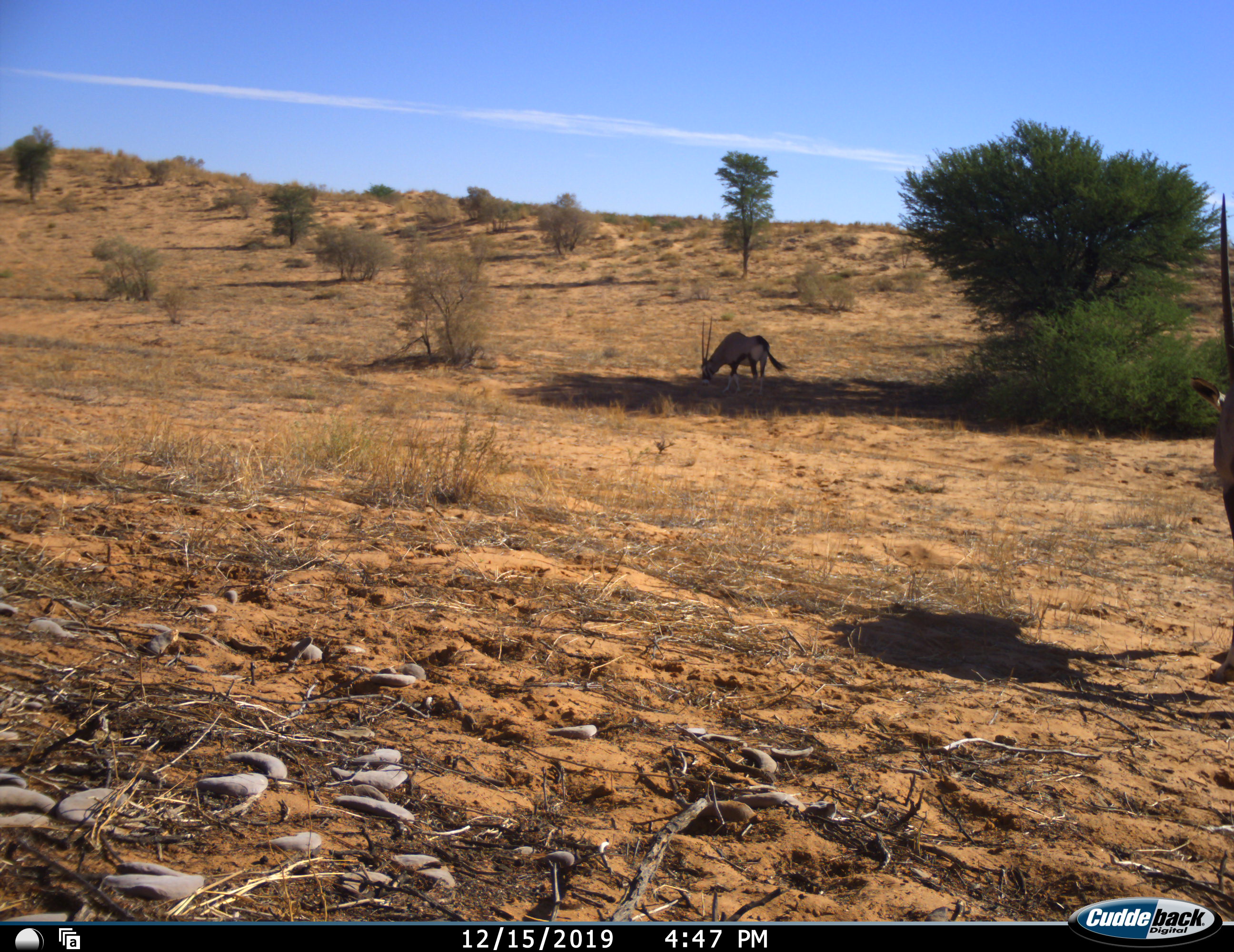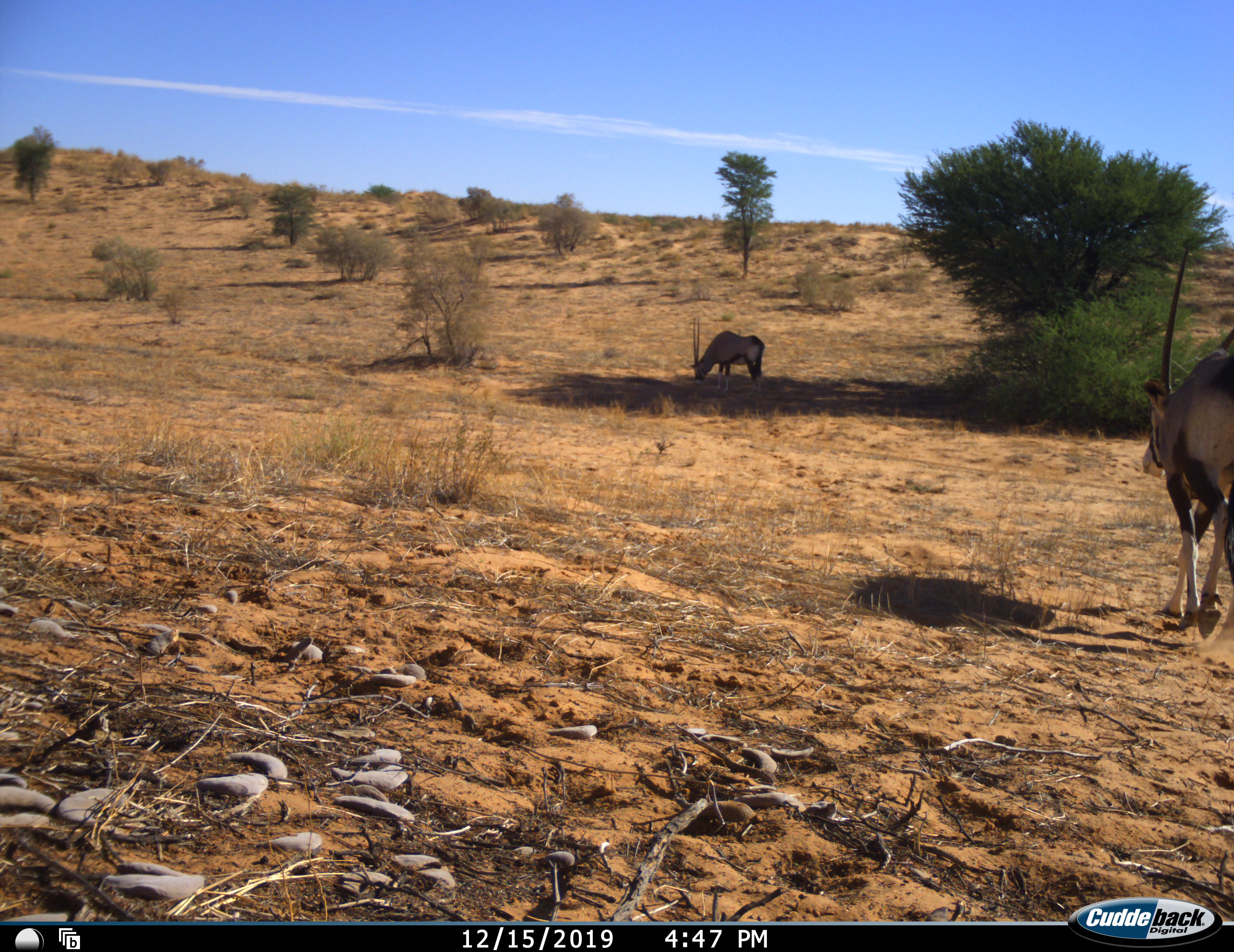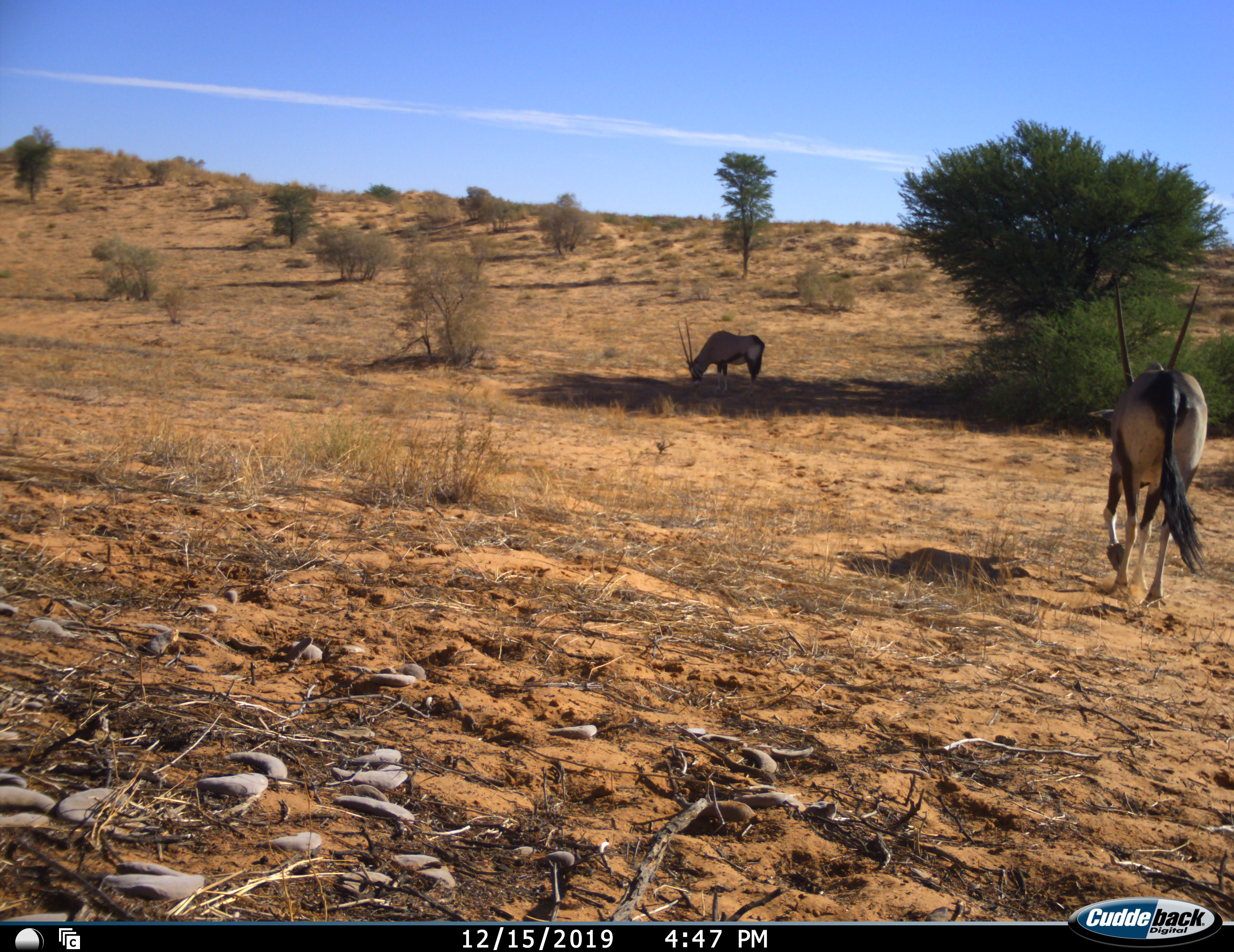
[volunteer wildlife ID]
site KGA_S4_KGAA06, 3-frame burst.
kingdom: Animalia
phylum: Chordata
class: Mammalia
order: Artiodactyla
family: Bovidae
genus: Oryx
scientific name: Oryx gazella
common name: gemsbok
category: oryx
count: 2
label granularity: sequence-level